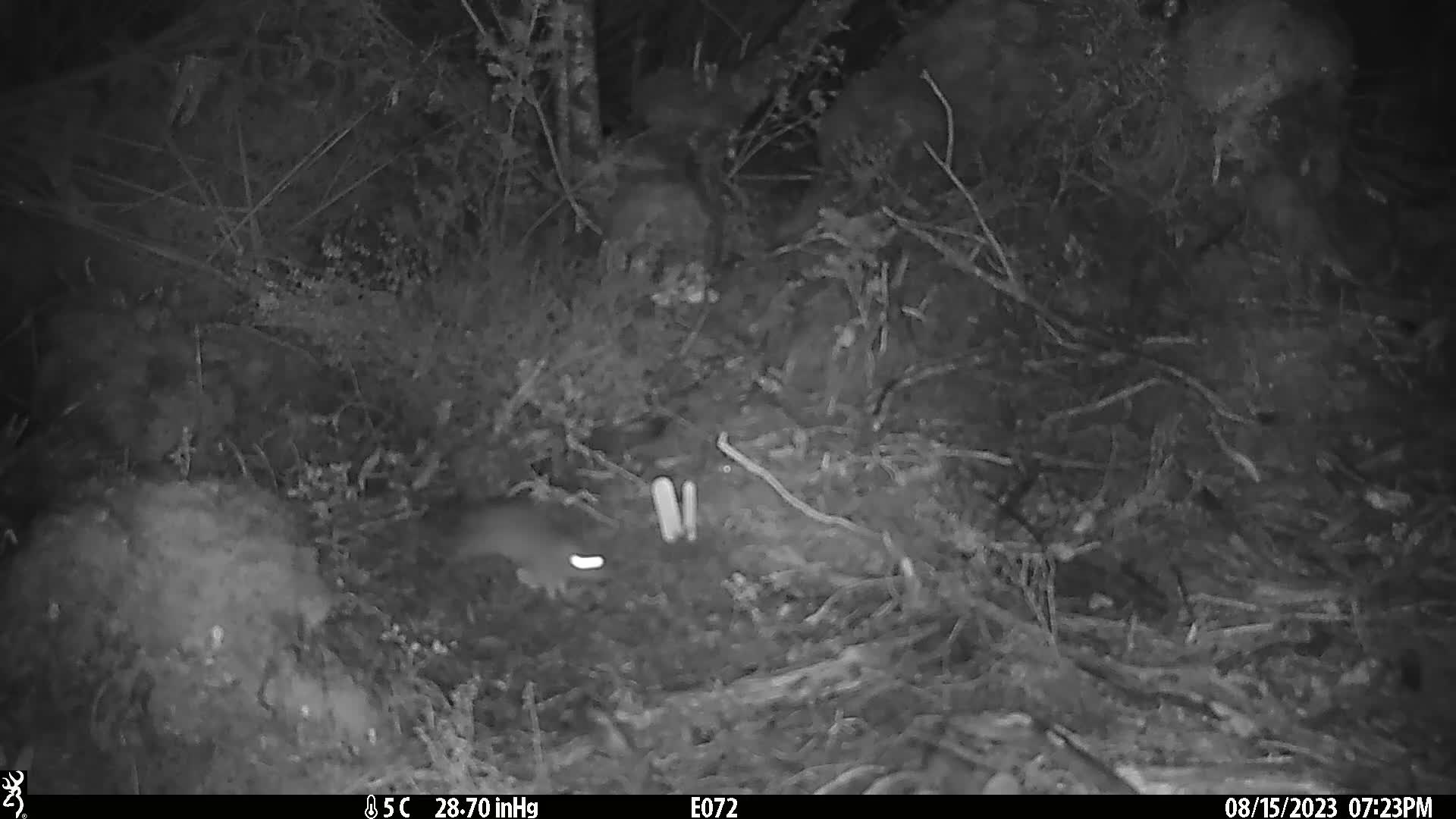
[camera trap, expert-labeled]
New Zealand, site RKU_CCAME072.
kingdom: Animalia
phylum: Chordata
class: Mammalia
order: Rodentia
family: Muridae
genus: Rattus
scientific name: Rattus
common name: rat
Rat (Rattus).